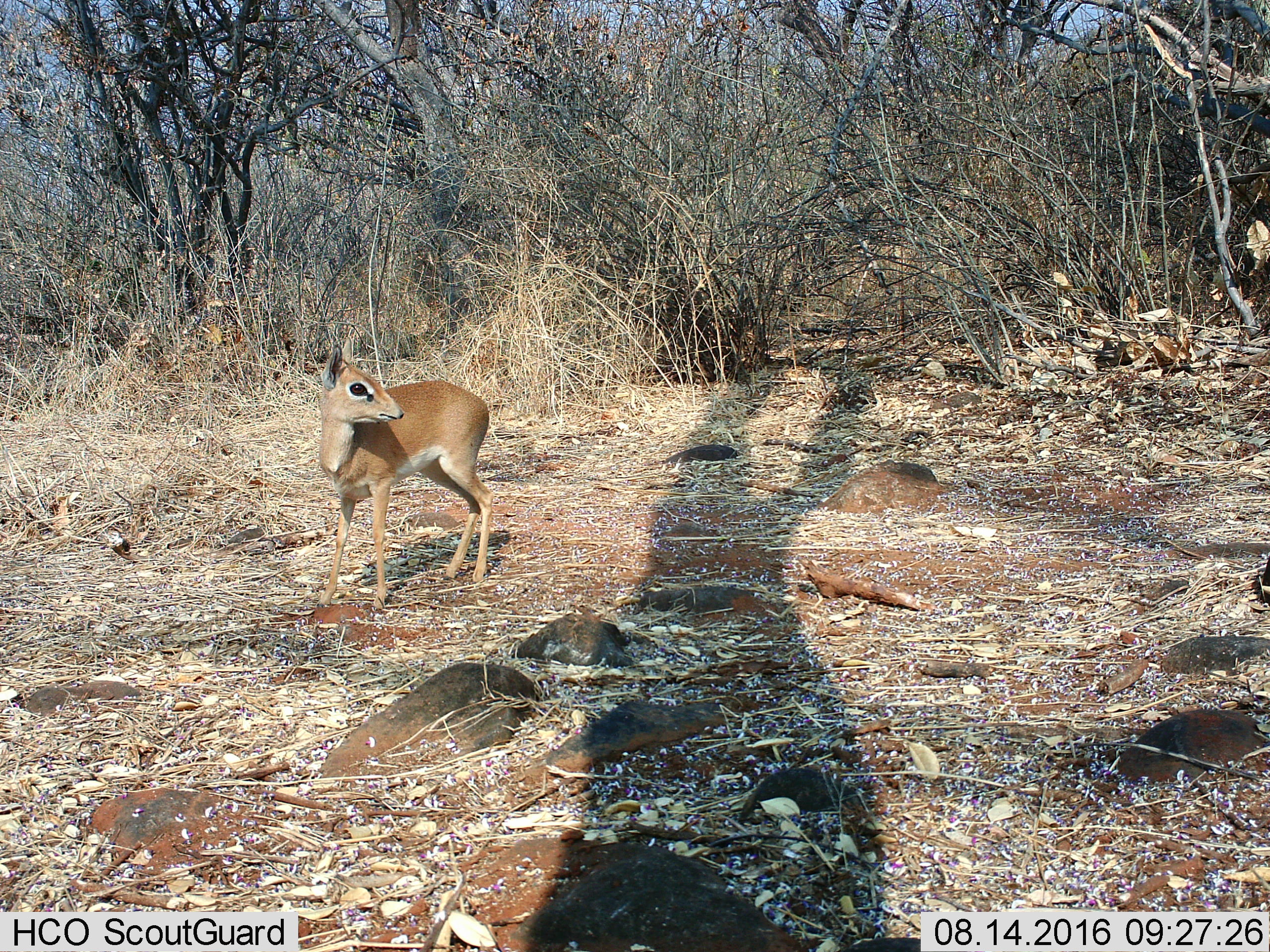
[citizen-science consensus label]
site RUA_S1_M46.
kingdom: Animalia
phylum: Chordata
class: Mammalia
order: Artiodactyla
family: Bovidae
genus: Madoqua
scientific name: Madoqua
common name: dik-dik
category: dikdik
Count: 1.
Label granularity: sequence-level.